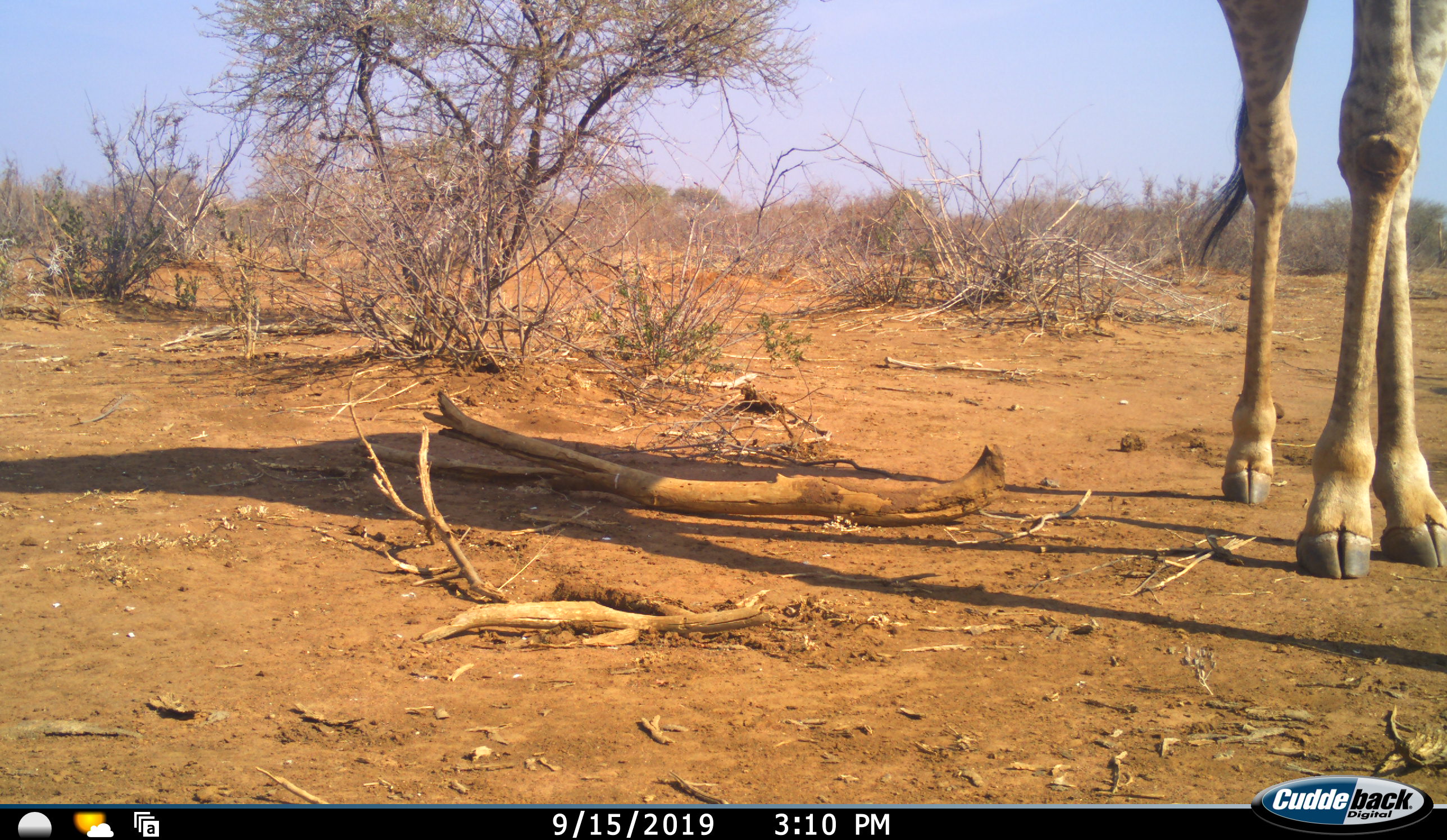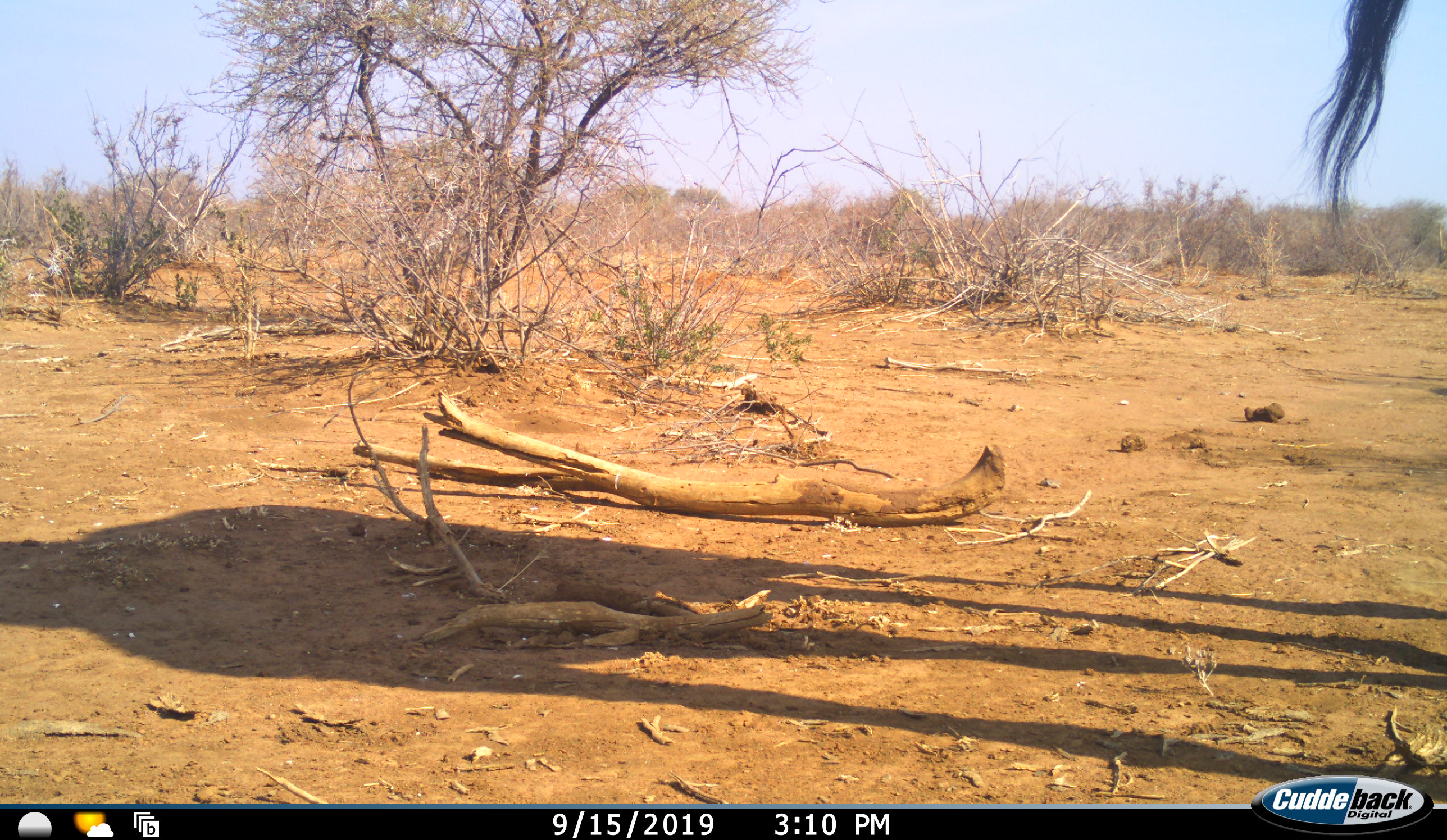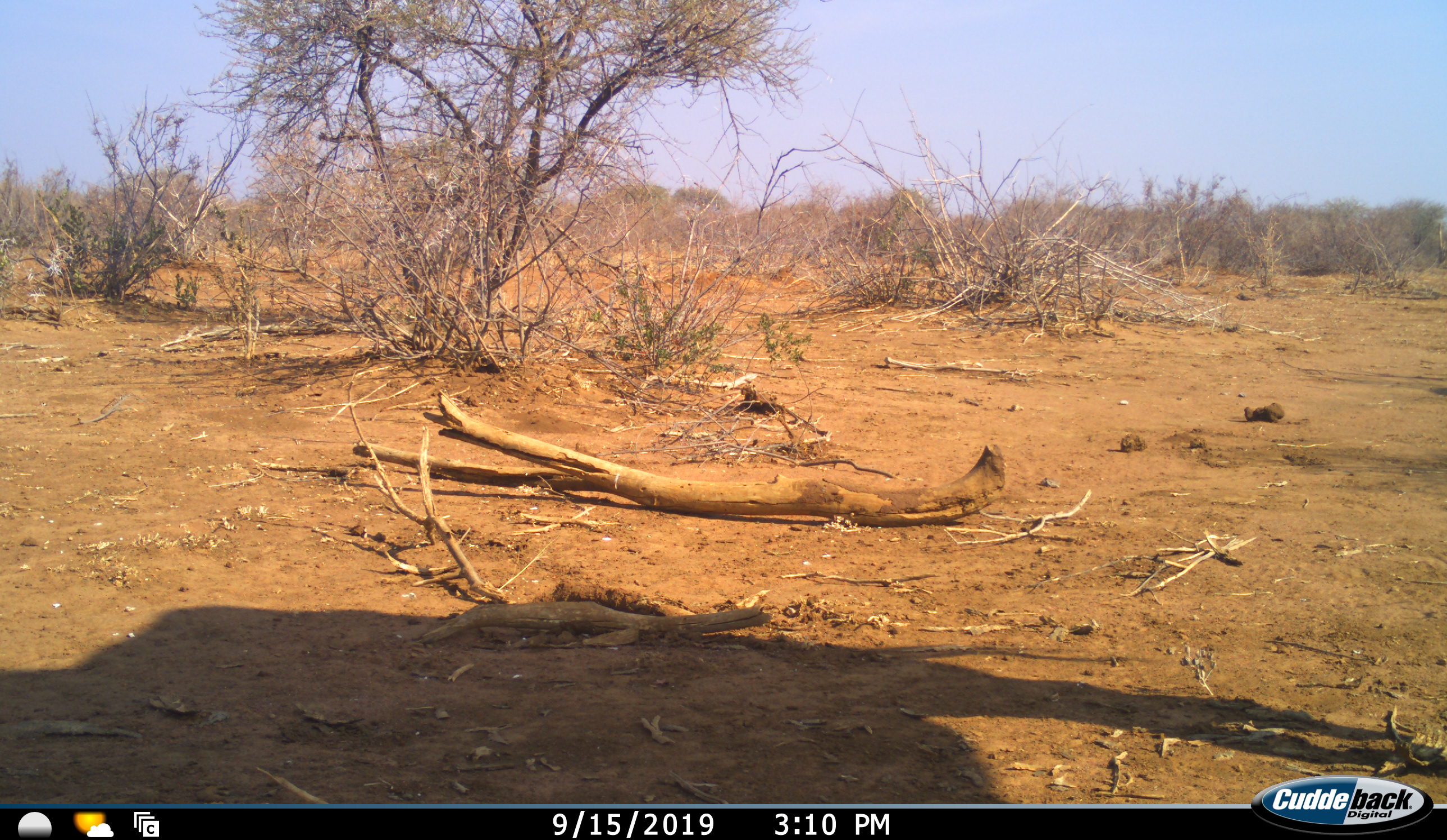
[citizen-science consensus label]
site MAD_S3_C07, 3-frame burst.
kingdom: Animalia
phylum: Chordata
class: Mammalia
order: Artiodactyla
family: Giraffidae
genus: Giraffa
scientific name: Giraffa camelopardalis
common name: giraffe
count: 1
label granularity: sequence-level